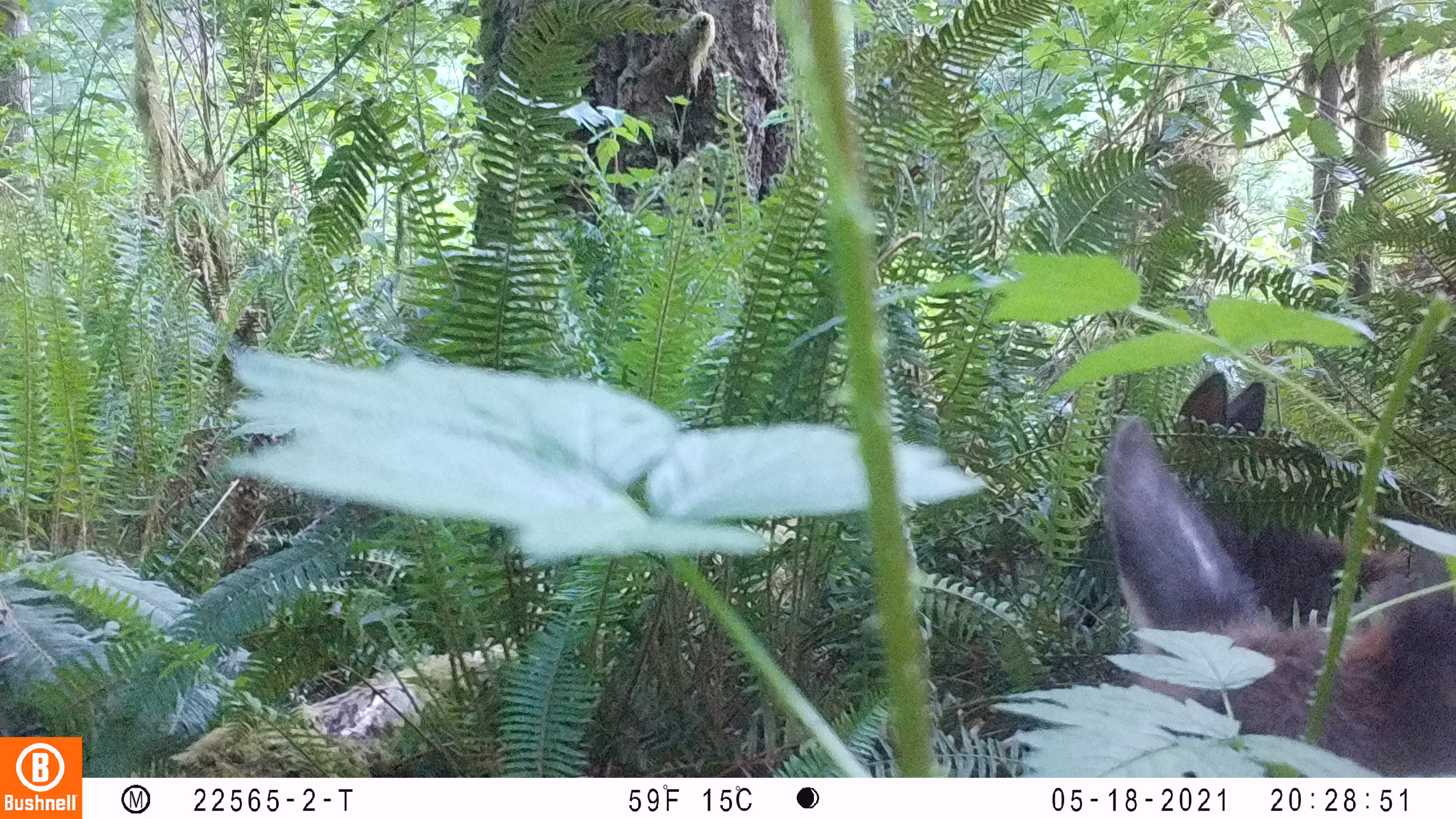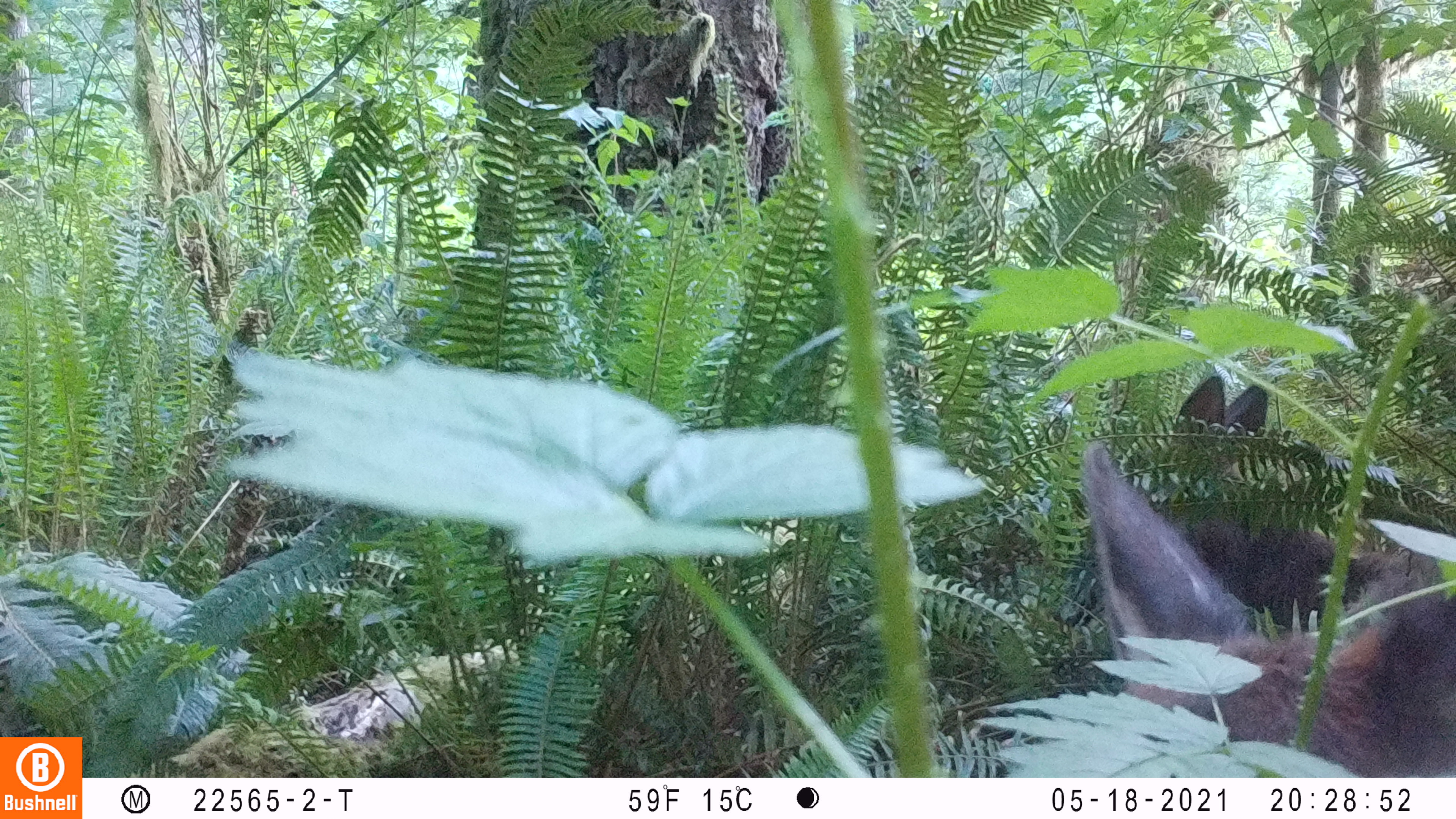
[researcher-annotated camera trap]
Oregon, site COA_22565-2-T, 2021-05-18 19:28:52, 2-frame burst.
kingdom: Animalia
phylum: Chordata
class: Mammalia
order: Artiodactyla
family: Cervidae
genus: Cervus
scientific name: Cervus canadensis roosevelti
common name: roosevelt elk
Roosevelt elk (Cervus canadensis roosevelti).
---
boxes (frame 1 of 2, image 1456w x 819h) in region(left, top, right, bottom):
roosevelt elk: region(1099, 381, 1454, 743)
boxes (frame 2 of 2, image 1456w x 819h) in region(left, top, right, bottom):
roosevelt elk: region(1076, 424, 1450, 693)